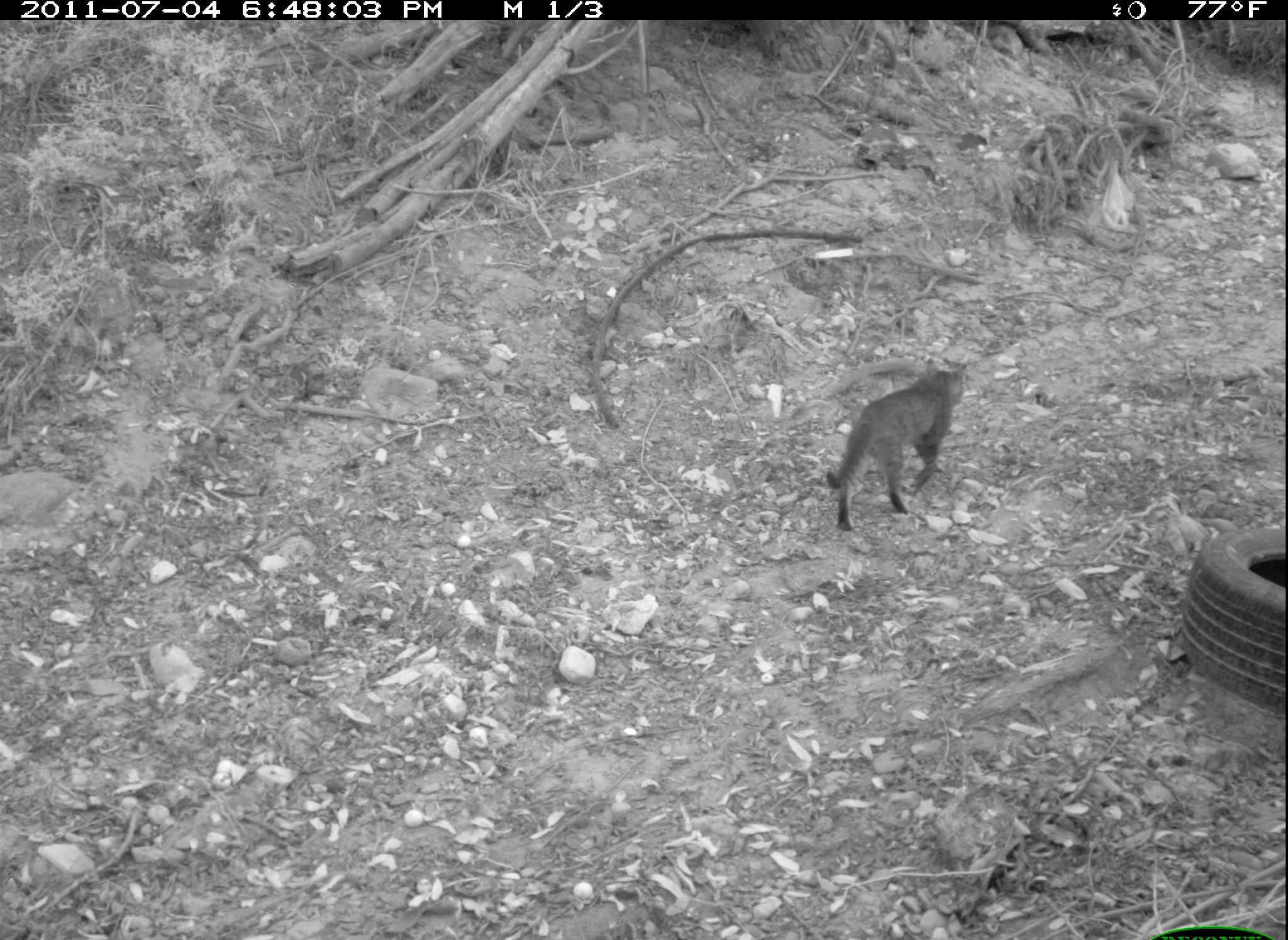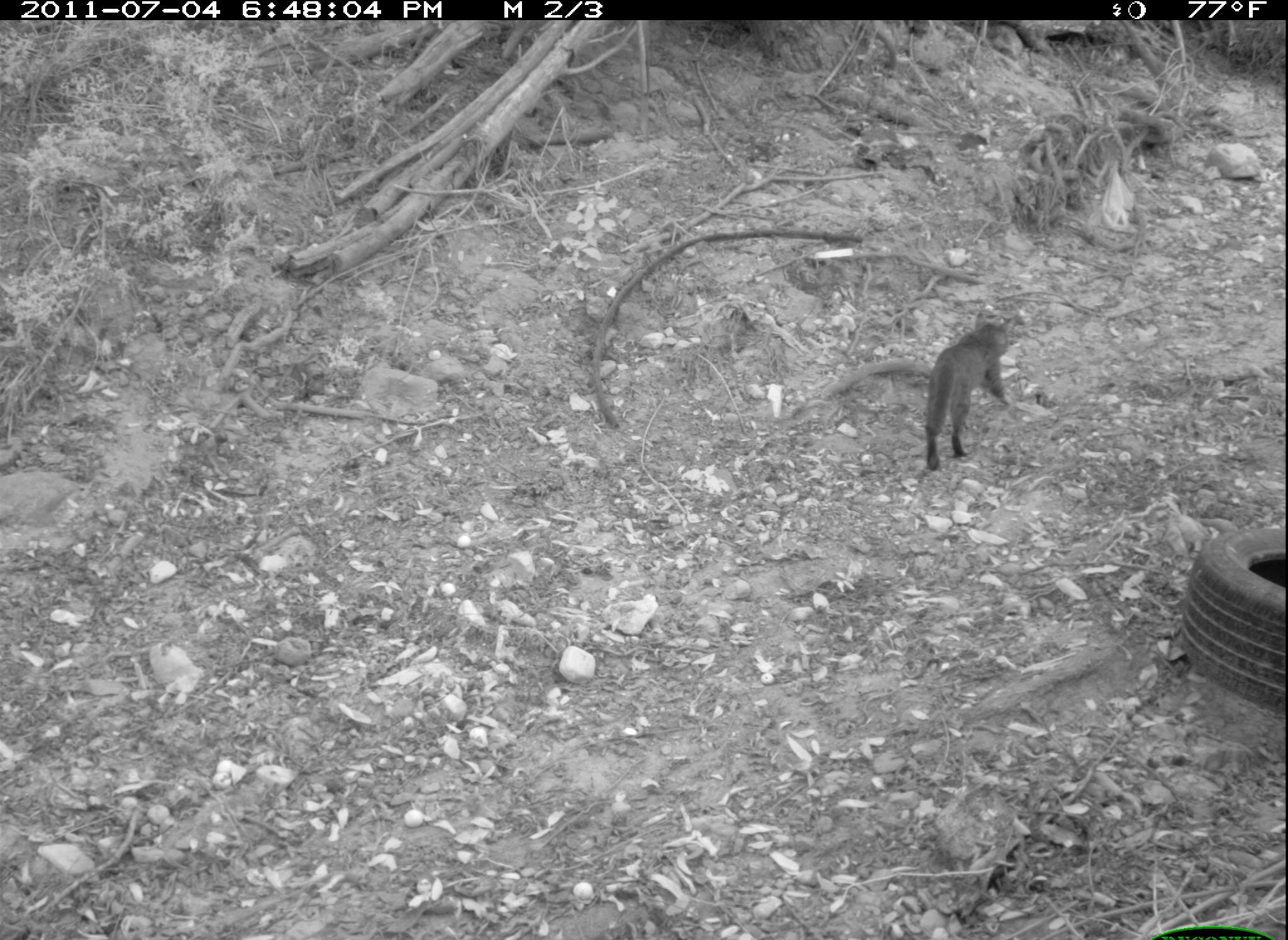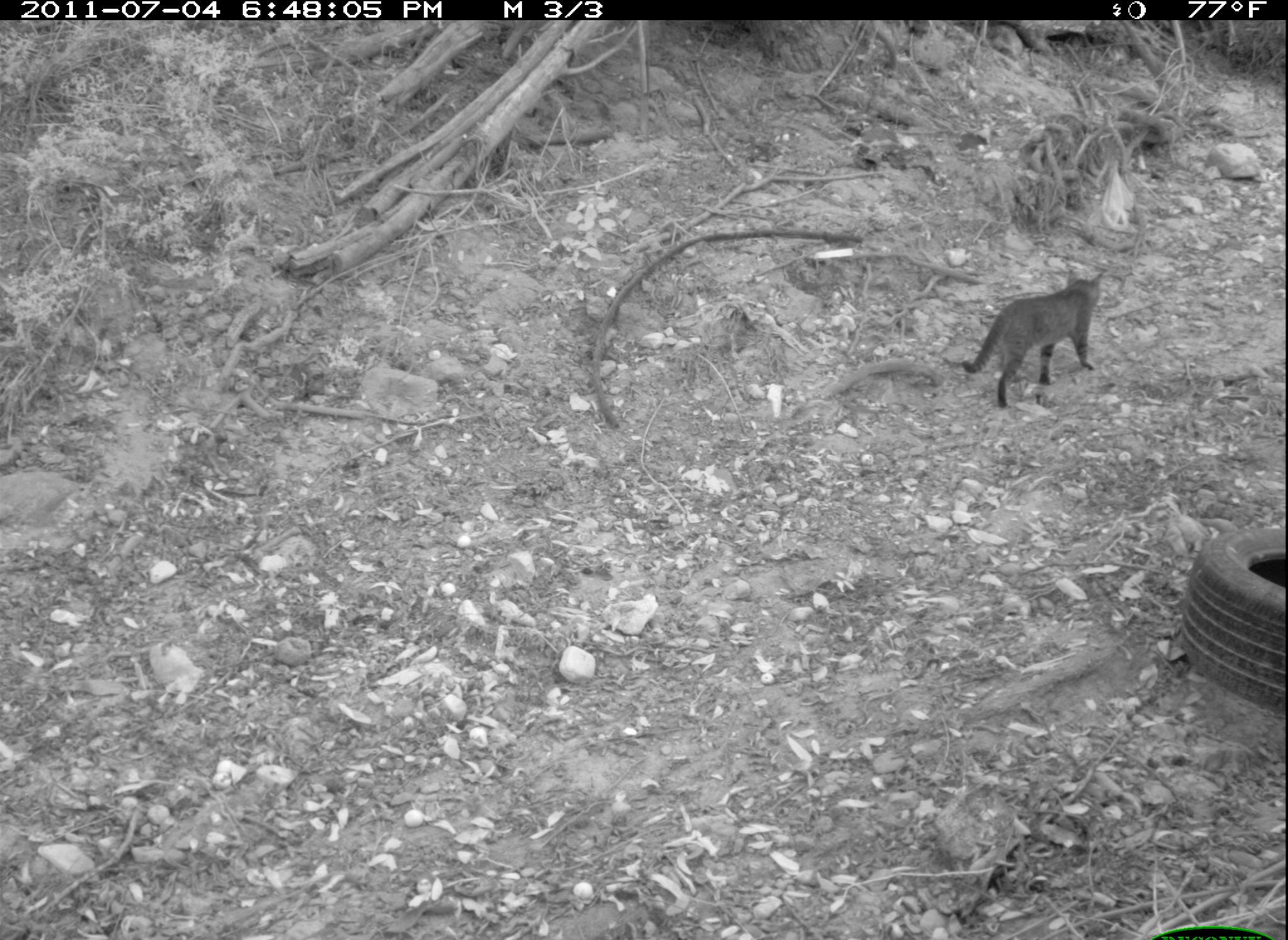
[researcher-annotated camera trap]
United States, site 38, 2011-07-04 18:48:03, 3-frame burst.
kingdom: Animalia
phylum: Chordata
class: Mammalia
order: Carnivora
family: Felidae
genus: Felis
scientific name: Felis catus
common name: cat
Cat (Felis catus).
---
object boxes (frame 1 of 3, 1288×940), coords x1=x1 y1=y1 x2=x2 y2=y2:
cat: x1=813 y1=356 x2=977 y2=530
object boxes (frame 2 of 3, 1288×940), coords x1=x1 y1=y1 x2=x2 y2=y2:
cat: x1=903 y1=306 x2=1029 y2=478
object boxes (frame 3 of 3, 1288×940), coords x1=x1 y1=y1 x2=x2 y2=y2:
cat: x1=948 y1=243 x2=1145 y2=427